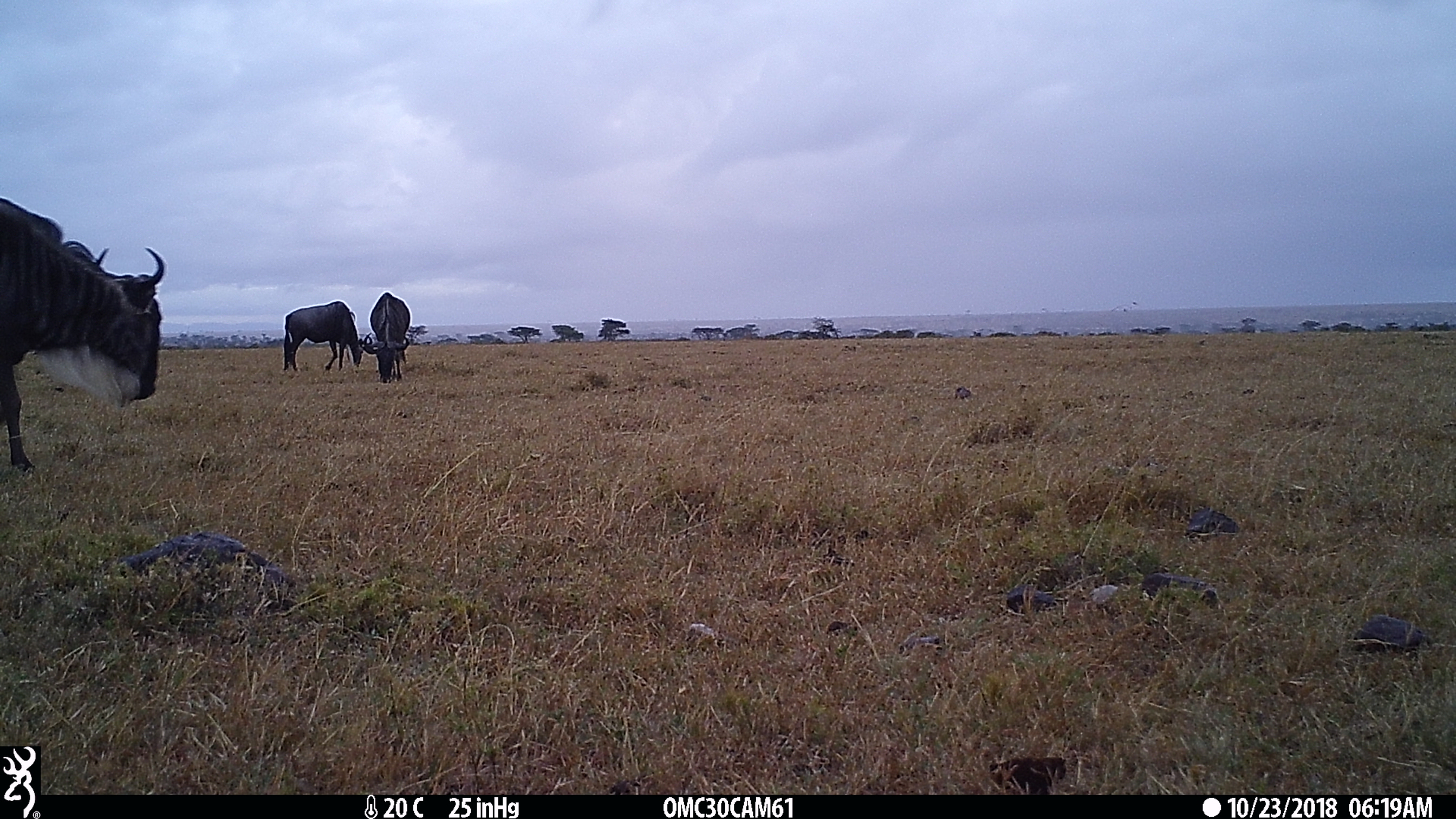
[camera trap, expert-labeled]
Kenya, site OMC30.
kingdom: Animalia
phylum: Chordata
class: Mammalia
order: Artiodactyla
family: Bovidae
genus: Connochaetes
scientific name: Connochaetes taurinus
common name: blue wildebeest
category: wildebeest